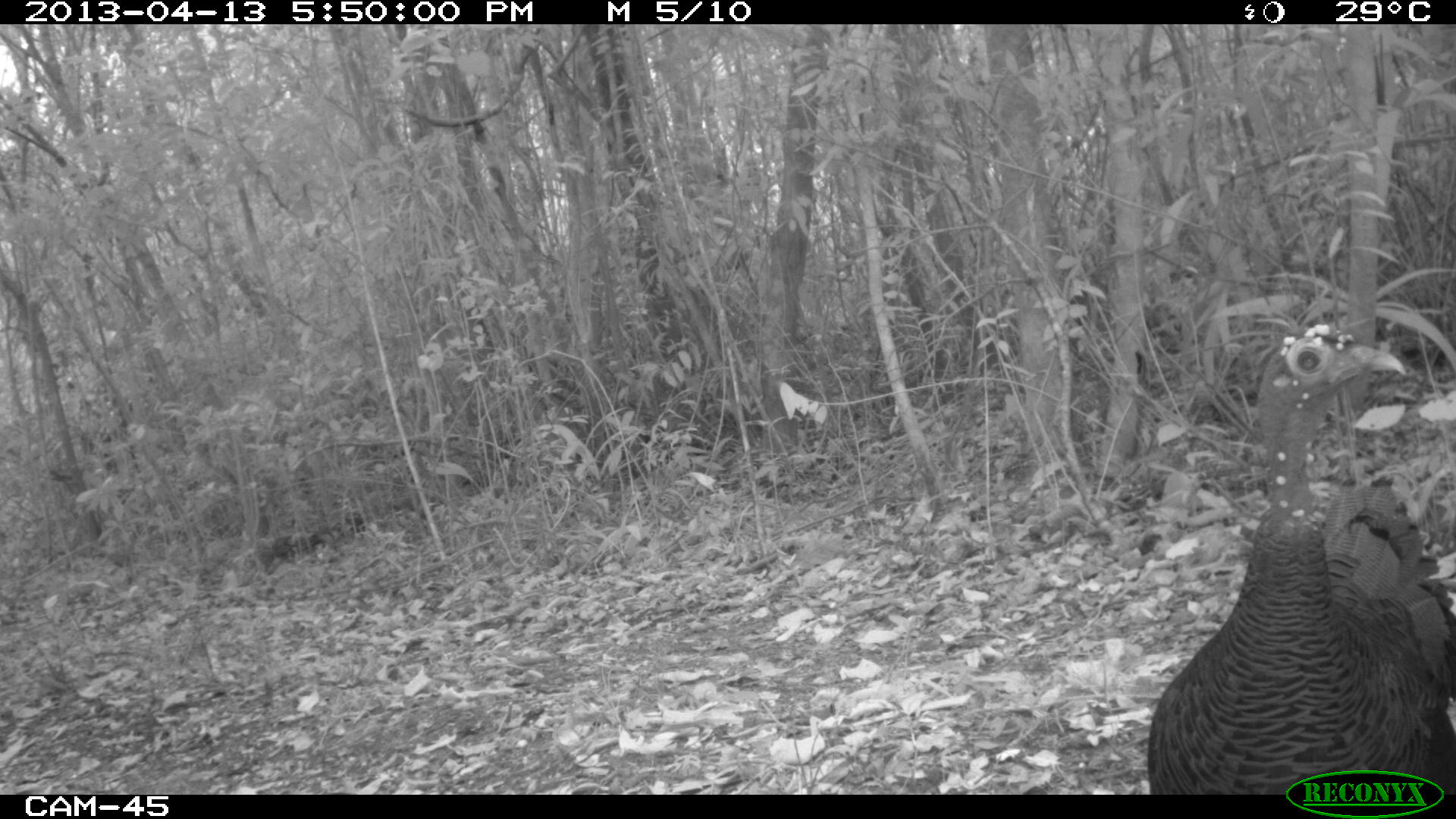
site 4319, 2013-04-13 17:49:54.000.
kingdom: Animalia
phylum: Chordata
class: Aves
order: Galliformes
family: Phasianidae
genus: Meleagris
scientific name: Meleagris ocellata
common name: ocellated turkey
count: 3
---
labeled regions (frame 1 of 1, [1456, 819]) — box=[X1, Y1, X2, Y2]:
meleagris ocellata: box=[1148, 324, 1455, 794]